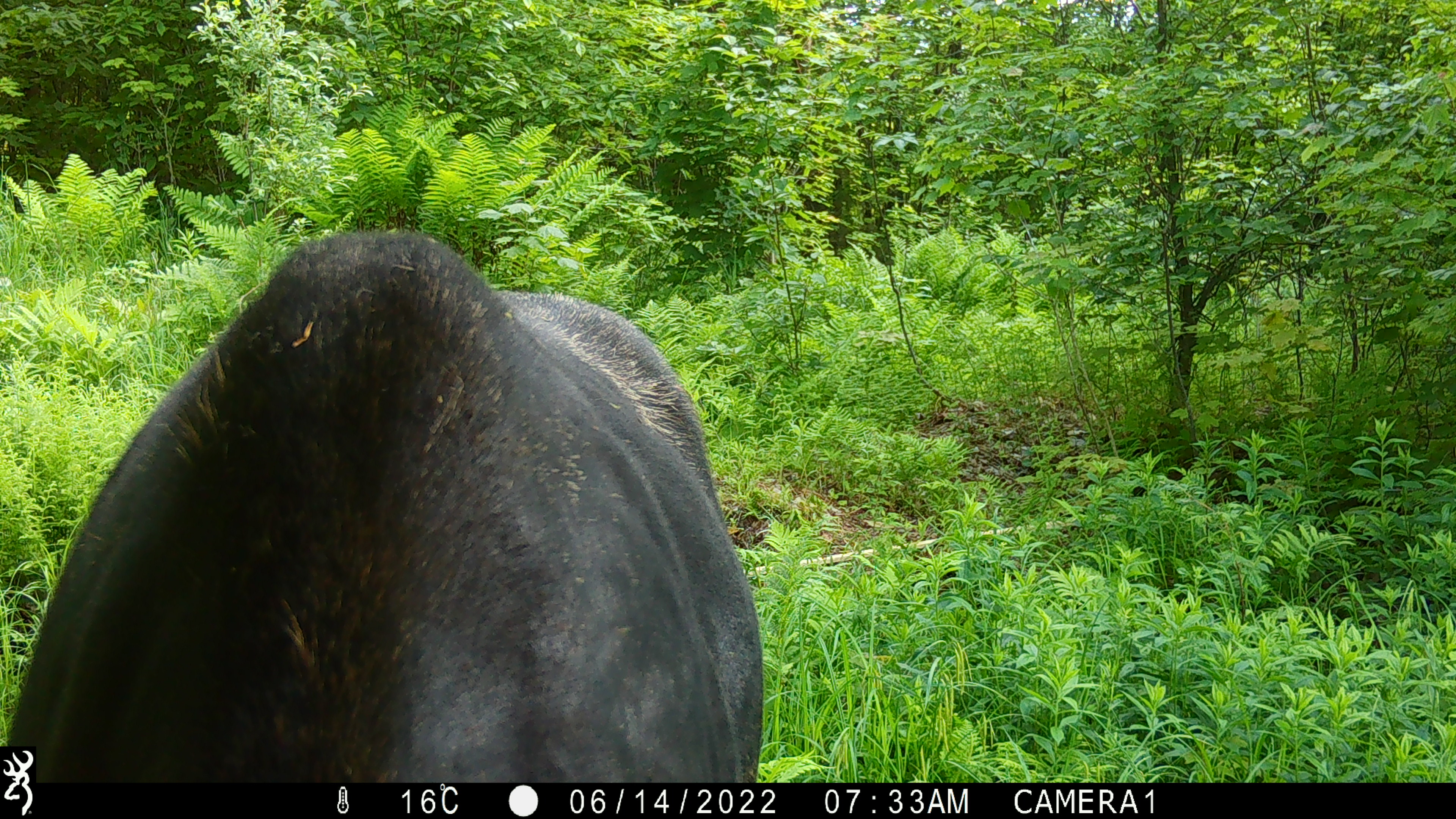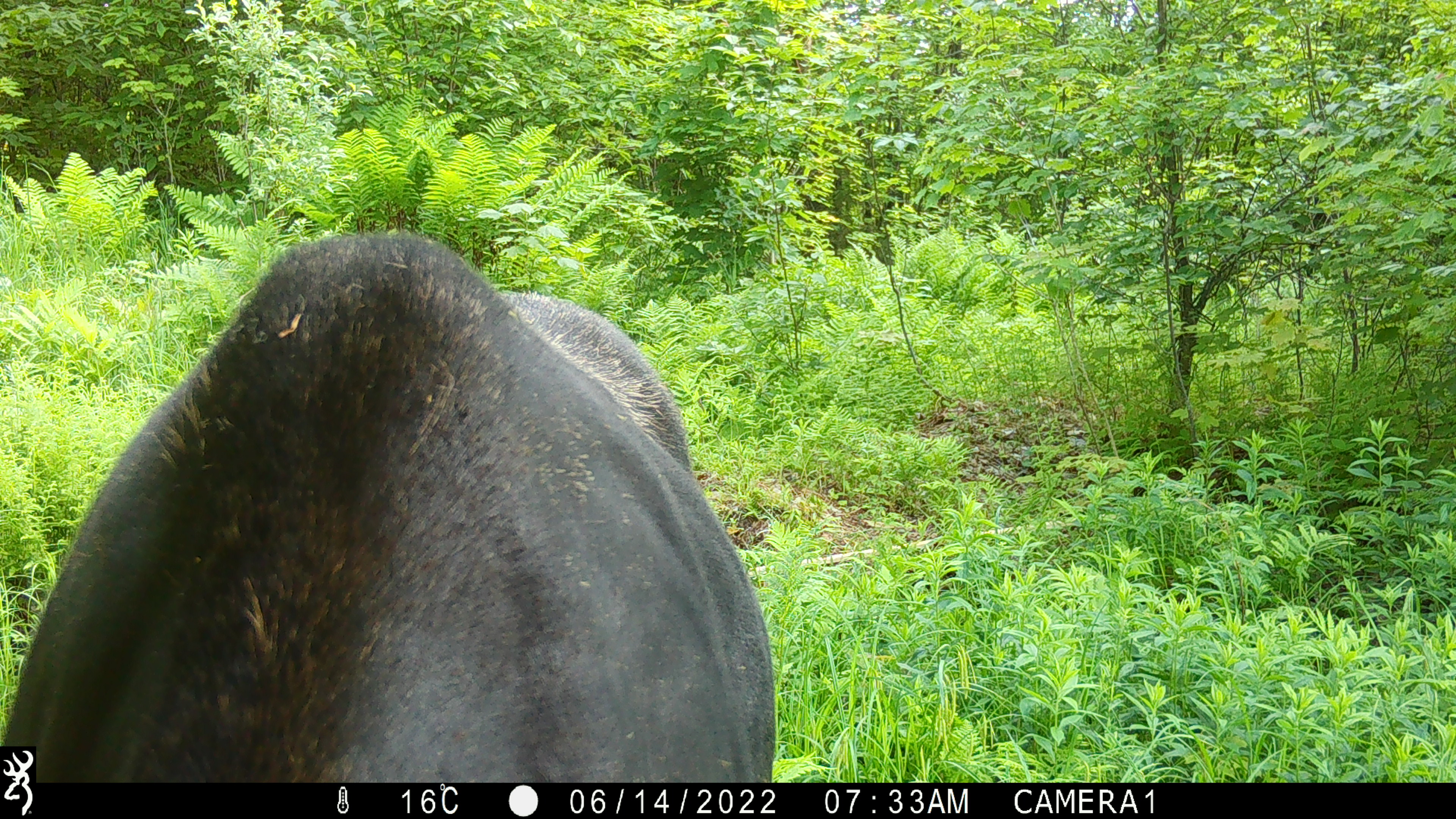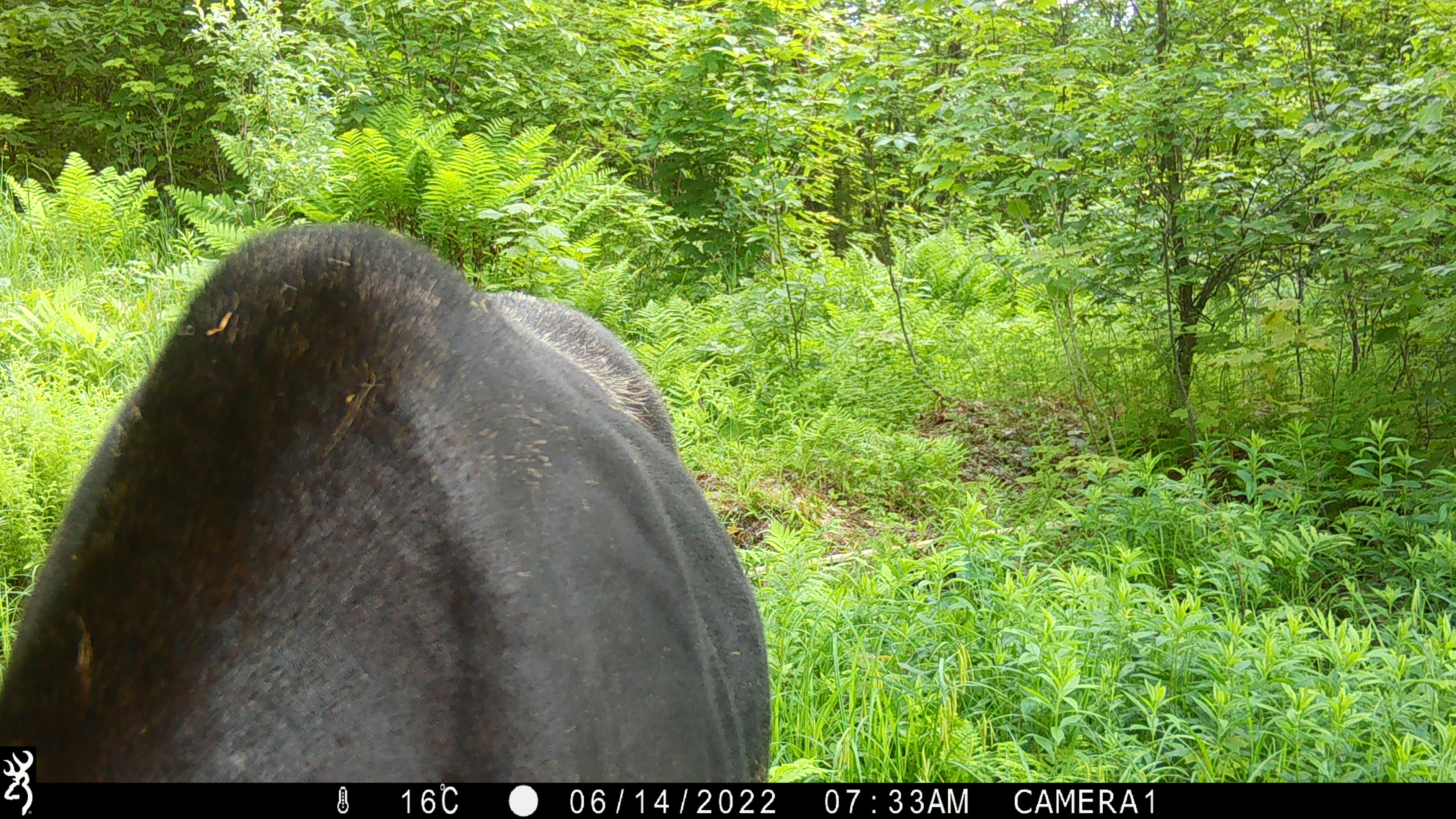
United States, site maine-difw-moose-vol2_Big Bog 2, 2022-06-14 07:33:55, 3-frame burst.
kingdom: Animalia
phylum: Chordata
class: Mammalia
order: Artiodactyla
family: Cervidae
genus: Alces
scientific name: Alces alces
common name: moose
Moose (Alces alces).